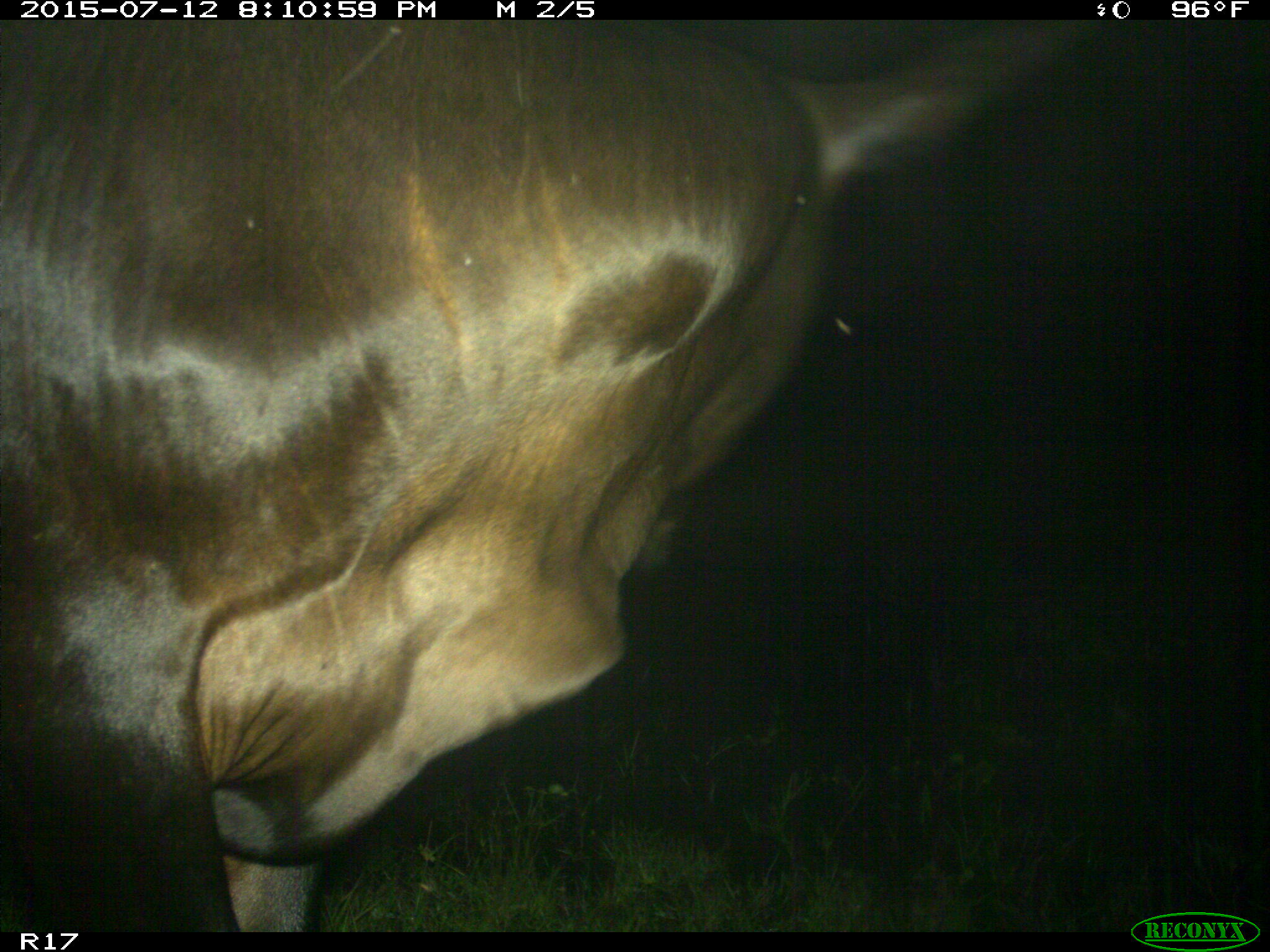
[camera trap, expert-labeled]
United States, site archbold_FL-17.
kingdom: Animalia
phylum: Chordata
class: Mammalia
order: Artiodactyla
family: Bovidae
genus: Bos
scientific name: Bos taurus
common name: domestic cow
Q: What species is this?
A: Bos taurus (domestic cow).